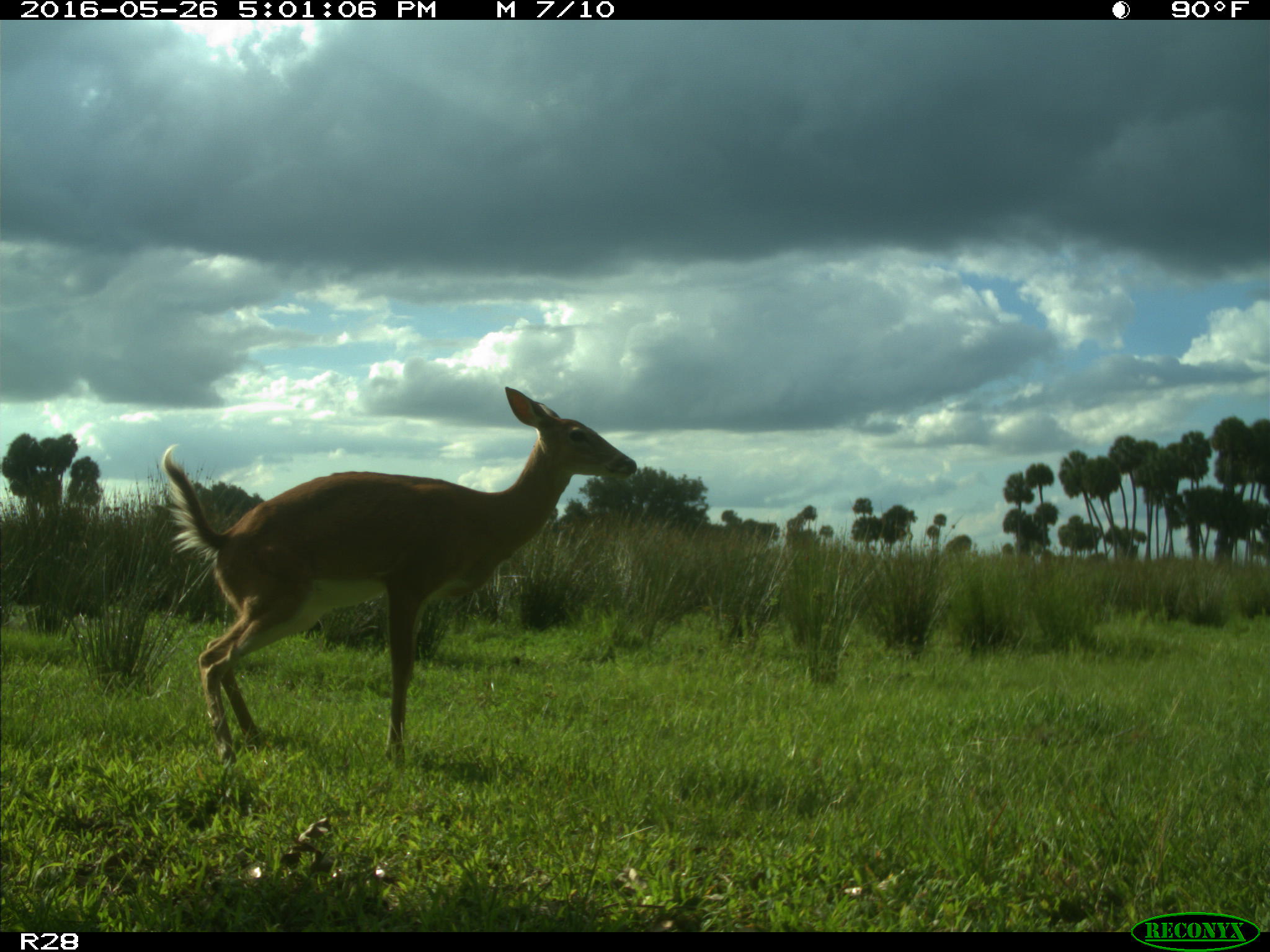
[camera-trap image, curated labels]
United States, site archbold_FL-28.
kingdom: Animalia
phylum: Chordata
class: Mammalia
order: Artiodactyla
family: Cervidae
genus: Odocoileus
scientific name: Odocoileus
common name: deer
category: unidentified deer